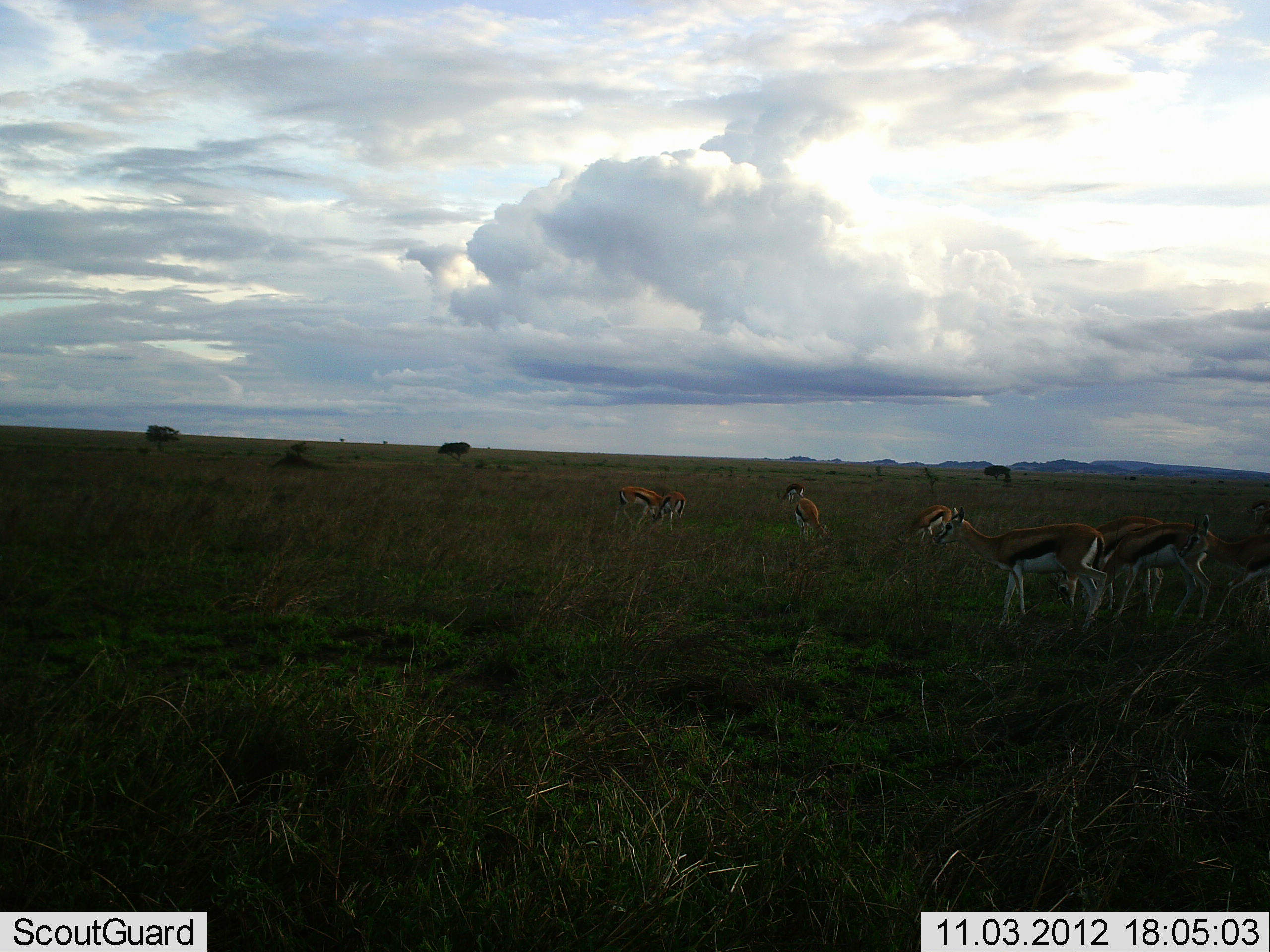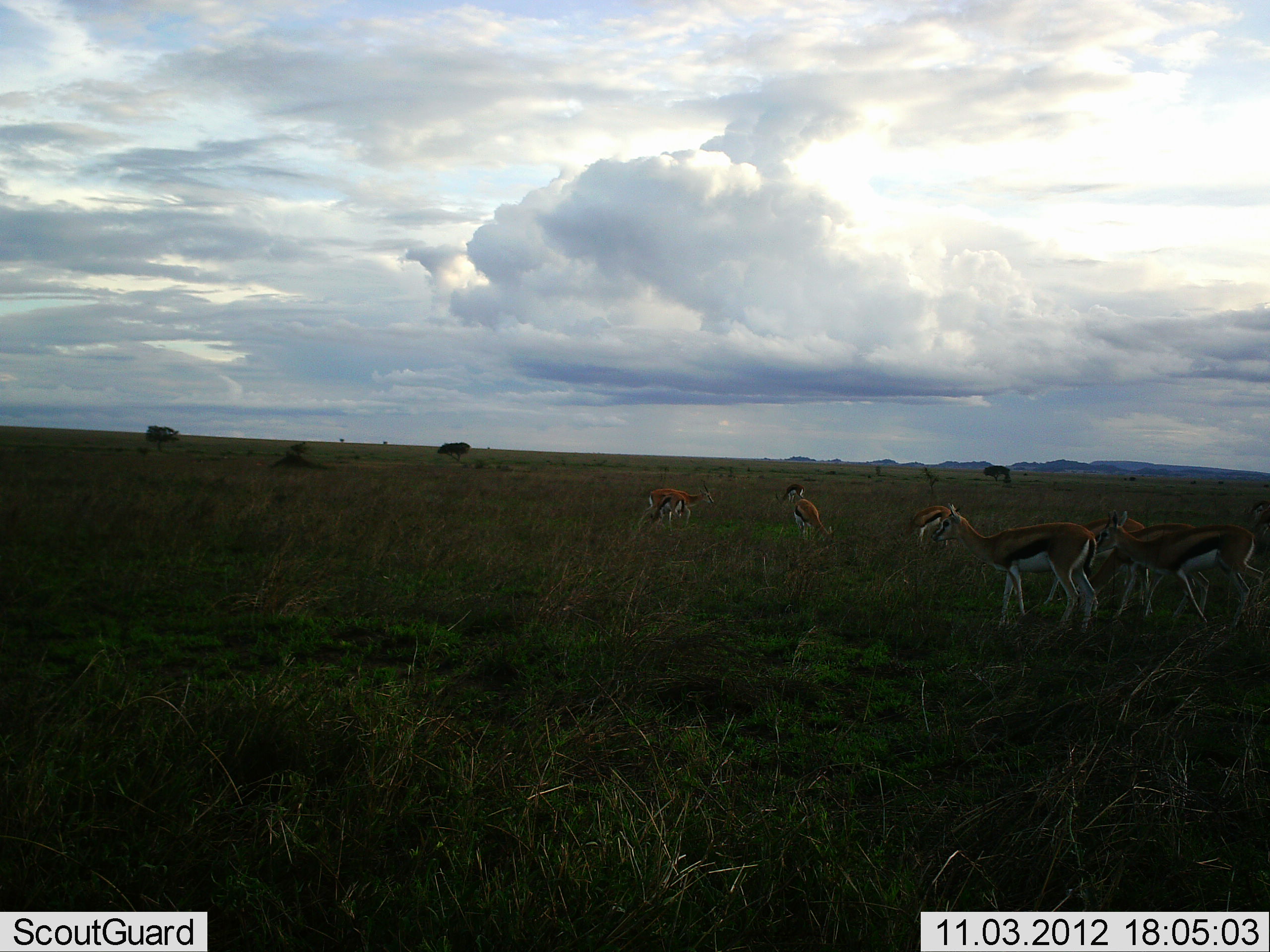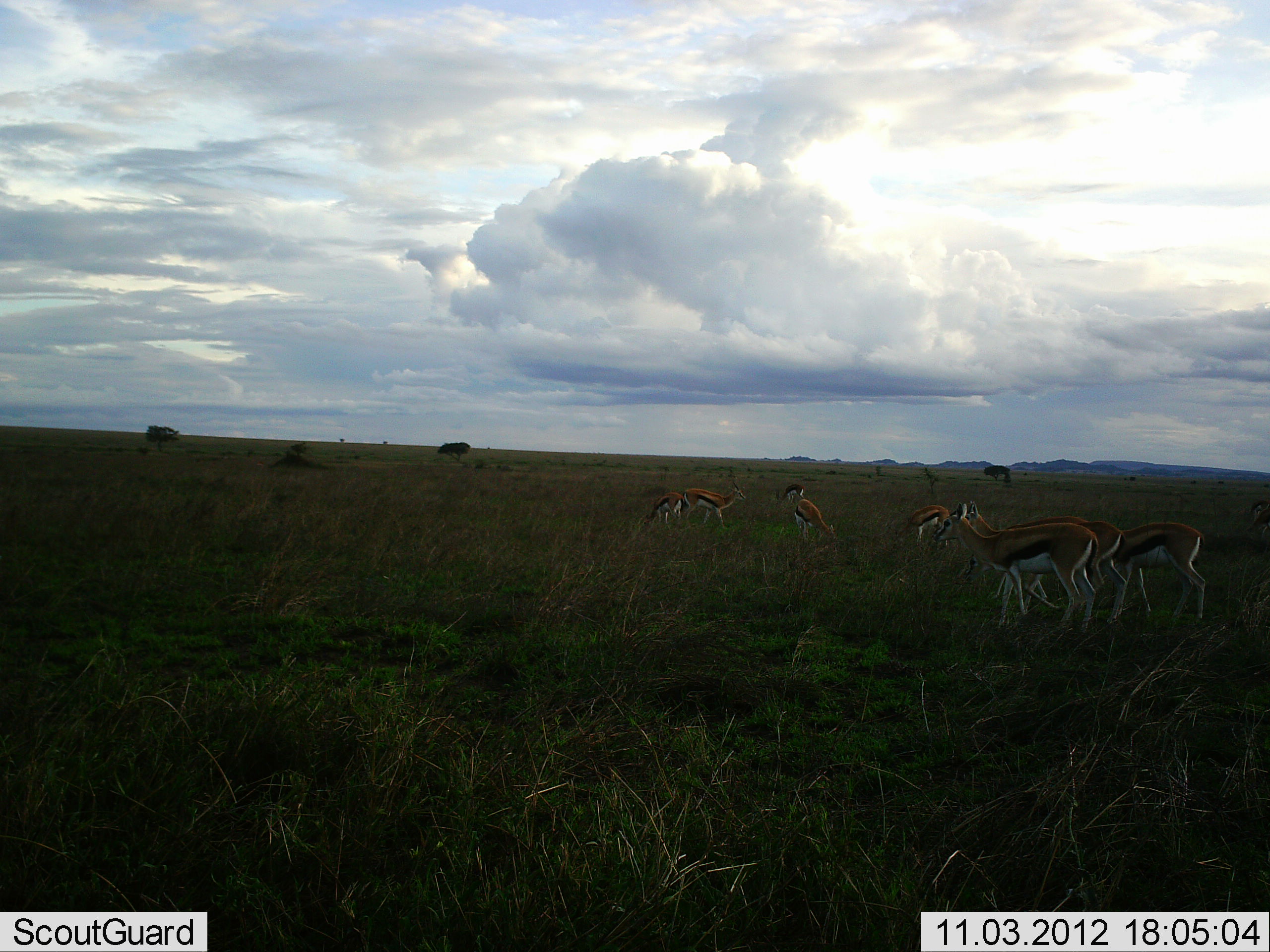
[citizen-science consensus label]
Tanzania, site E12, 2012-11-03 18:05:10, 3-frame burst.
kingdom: Animalia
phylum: Chordata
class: Mammalia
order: Artiodactyla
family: Bovidae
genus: Eudorcas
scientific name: Eudorcas thomsonii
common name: thomson's gazelle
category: gazellethomsons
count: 7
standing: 60%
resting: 0%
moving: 100%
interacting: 0%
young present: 0%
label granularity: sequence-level